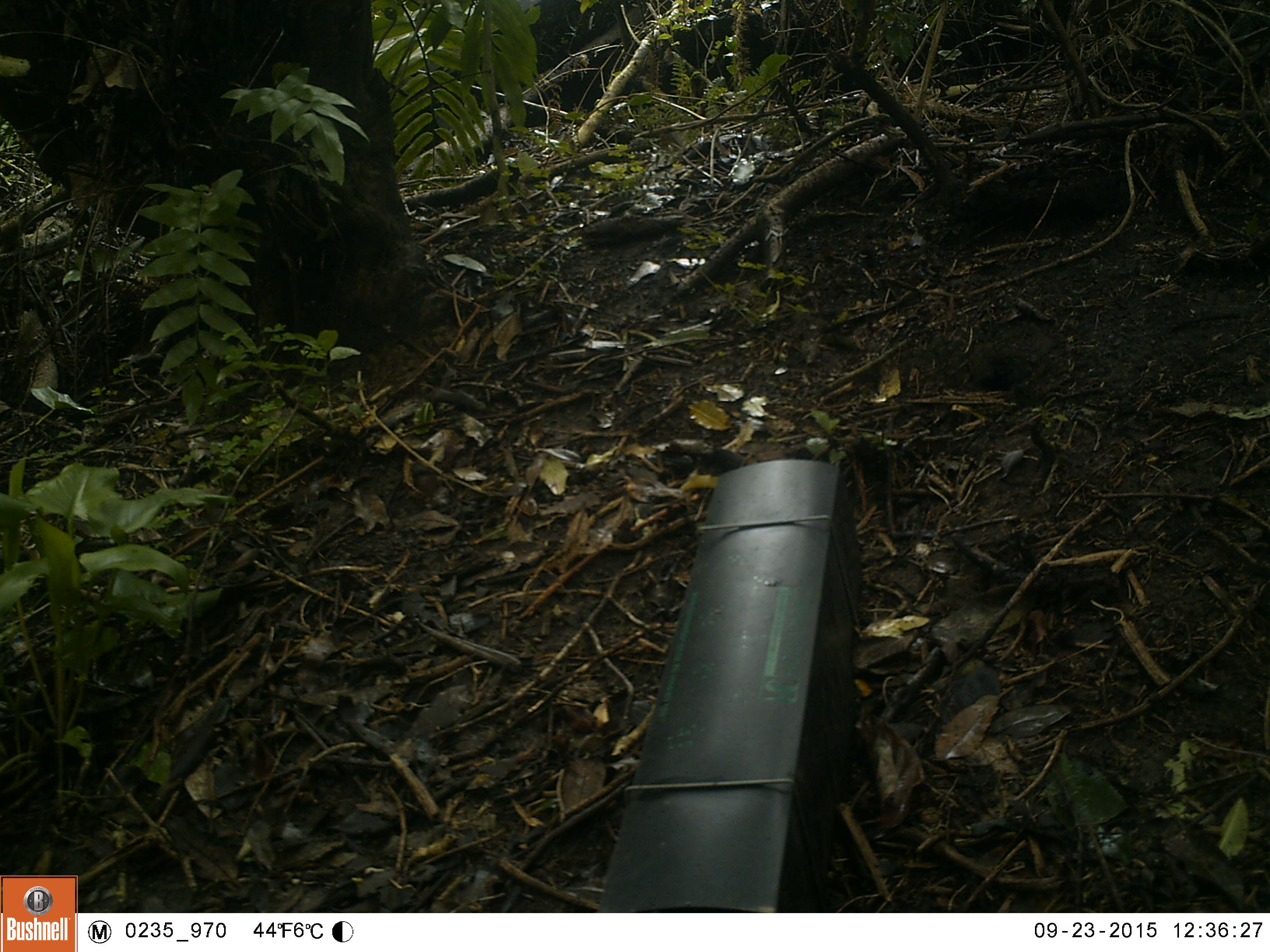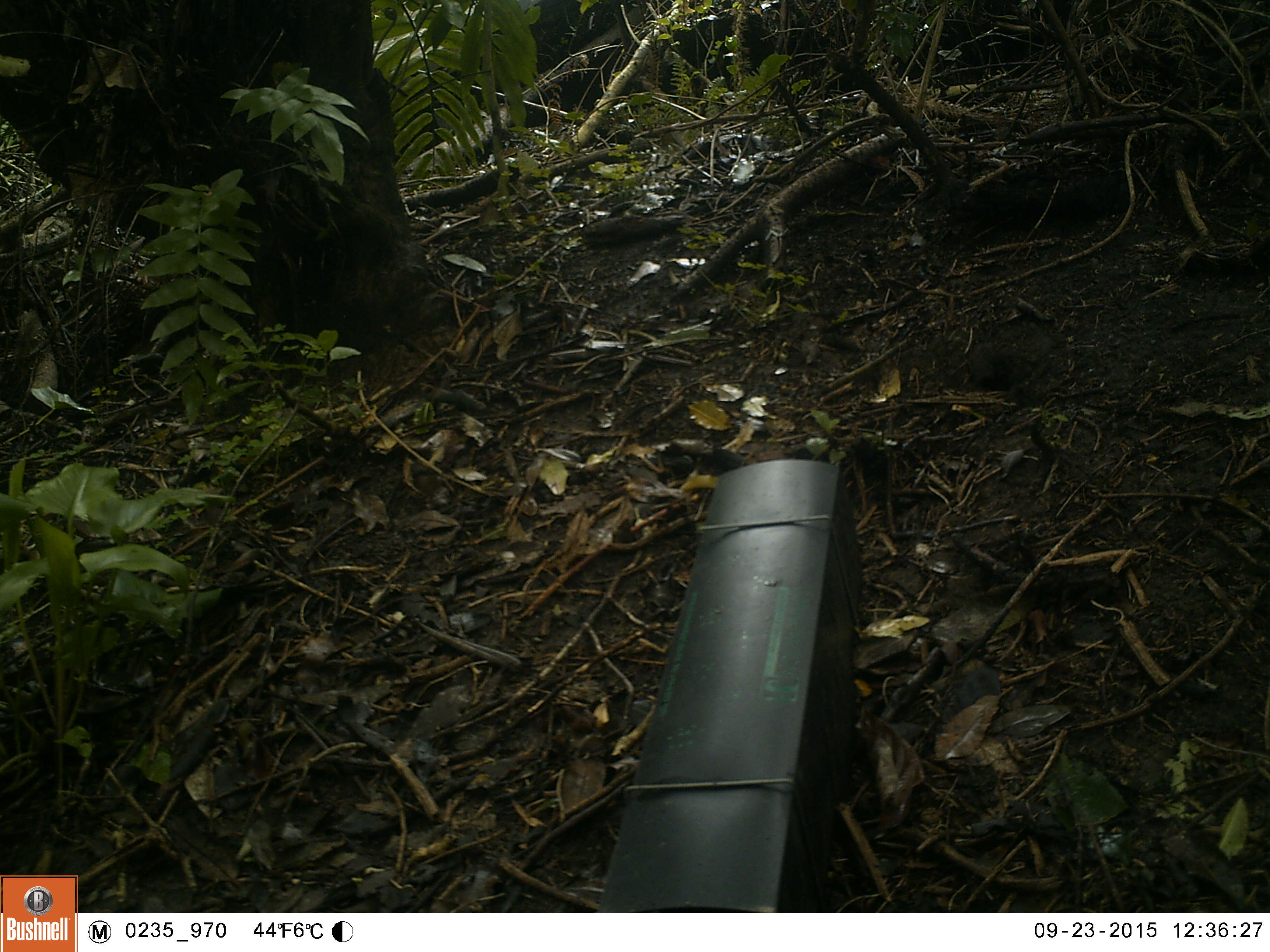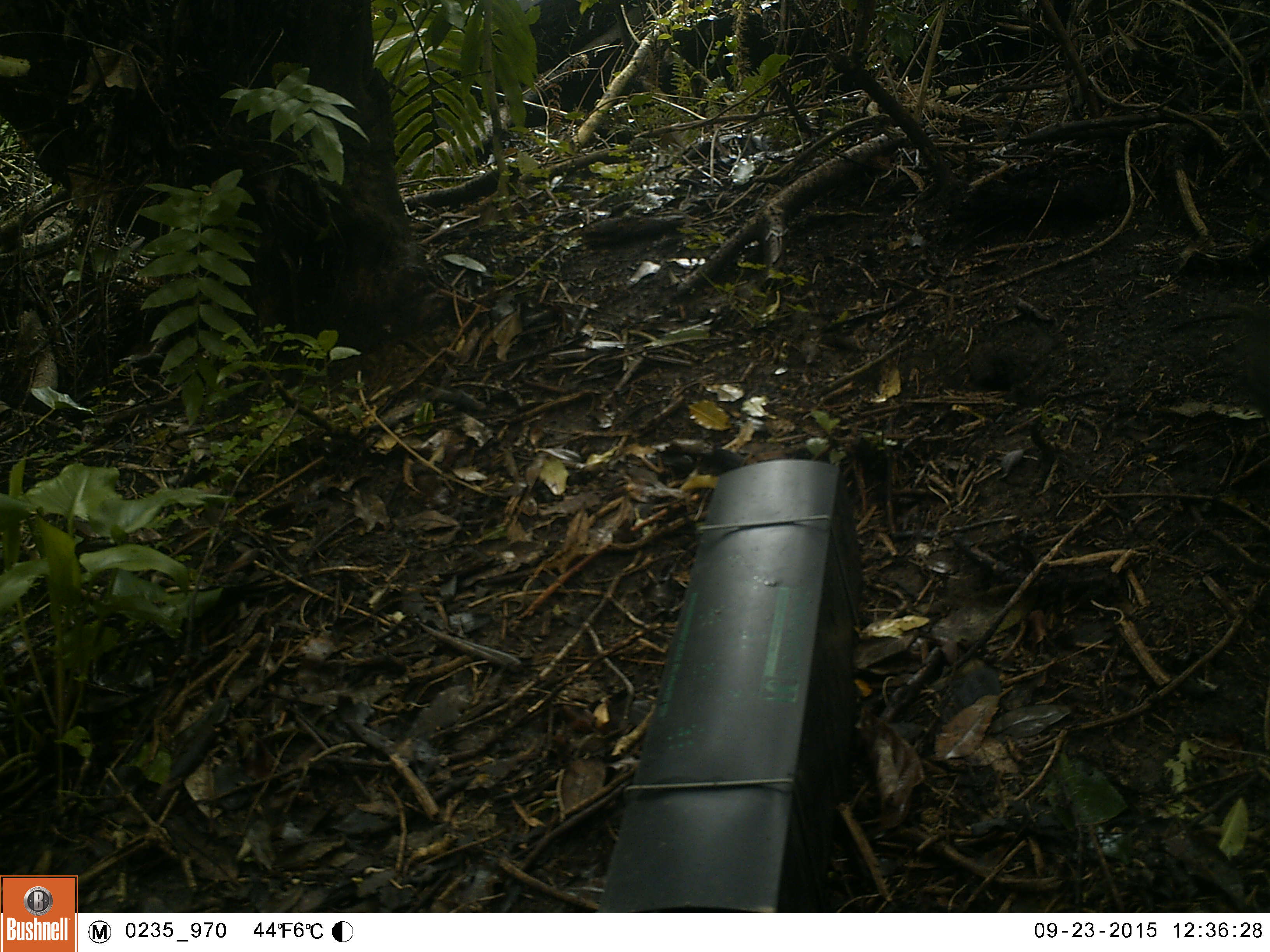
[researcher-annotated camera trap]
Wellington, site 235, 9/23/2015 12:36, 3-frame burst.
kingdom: Animalia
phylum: Chordata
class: Aves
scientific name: Aves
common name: bird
Bird (Aves).